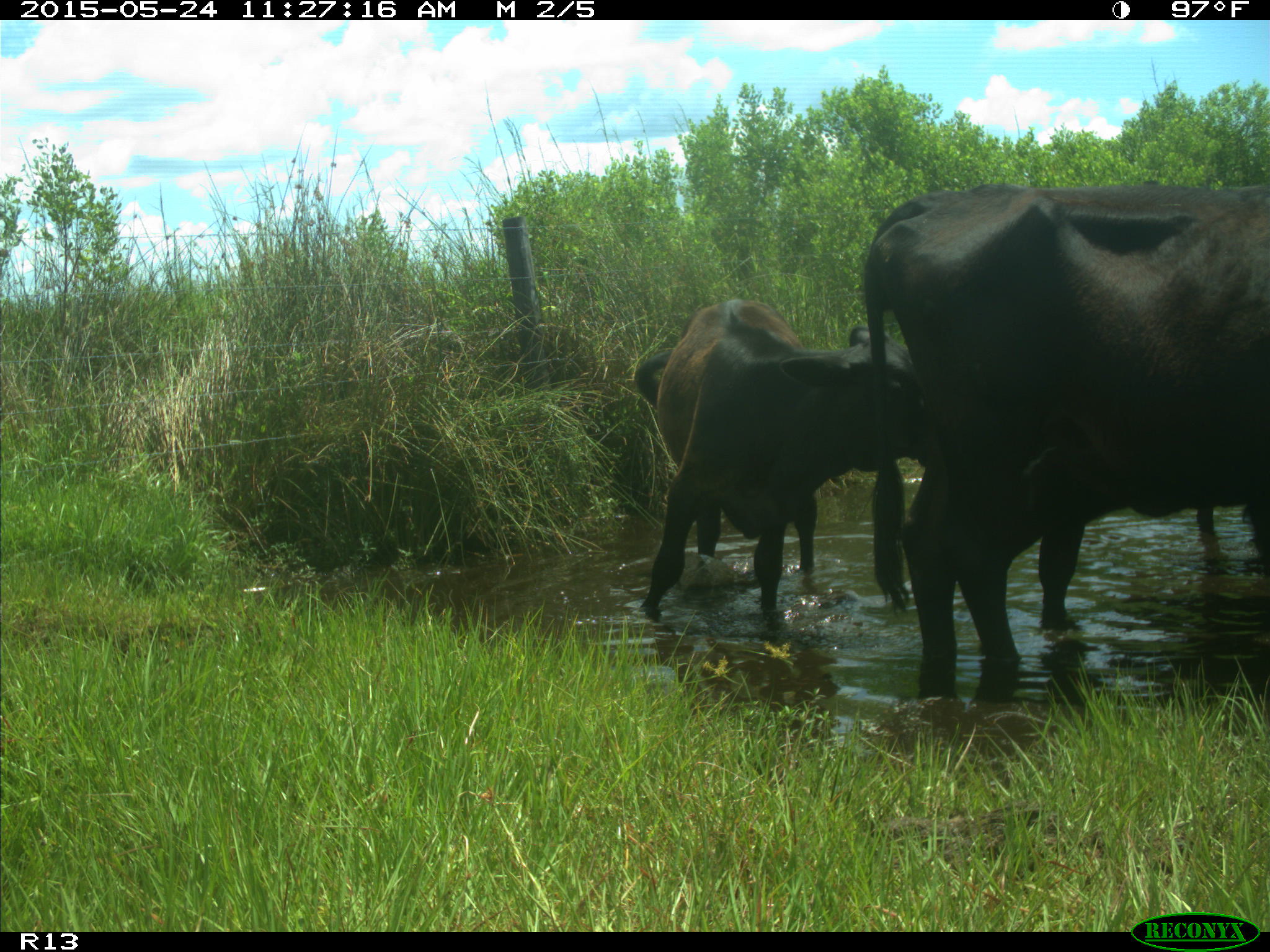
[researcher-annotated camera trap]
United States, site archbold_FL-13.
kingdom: Animalia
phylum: Chordata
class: Mammalia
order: Artiodactyla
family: Bovidae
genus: Bos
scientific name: Bos taurus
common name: domestic cow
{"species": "Bos taurus (domestic cow)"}